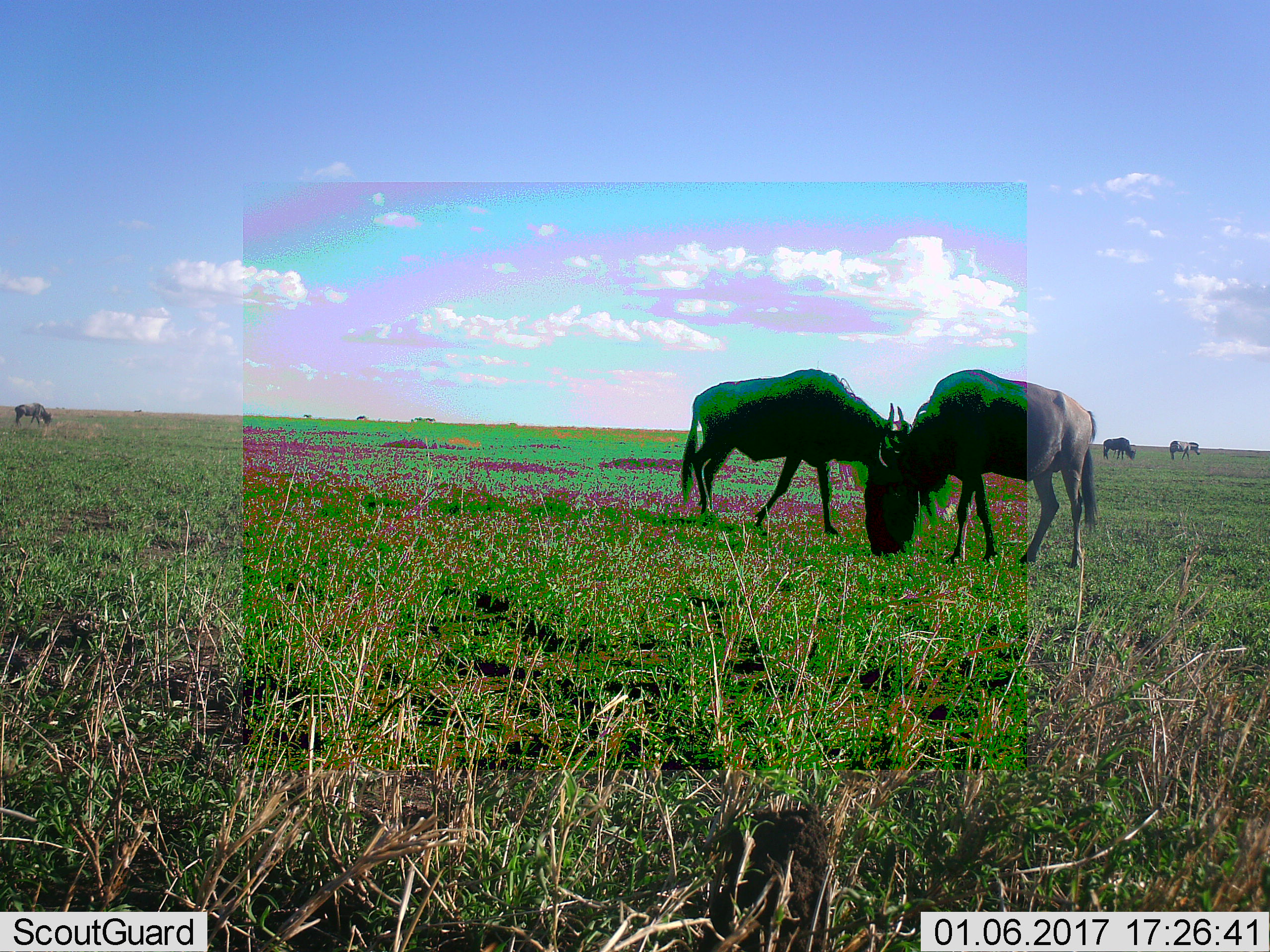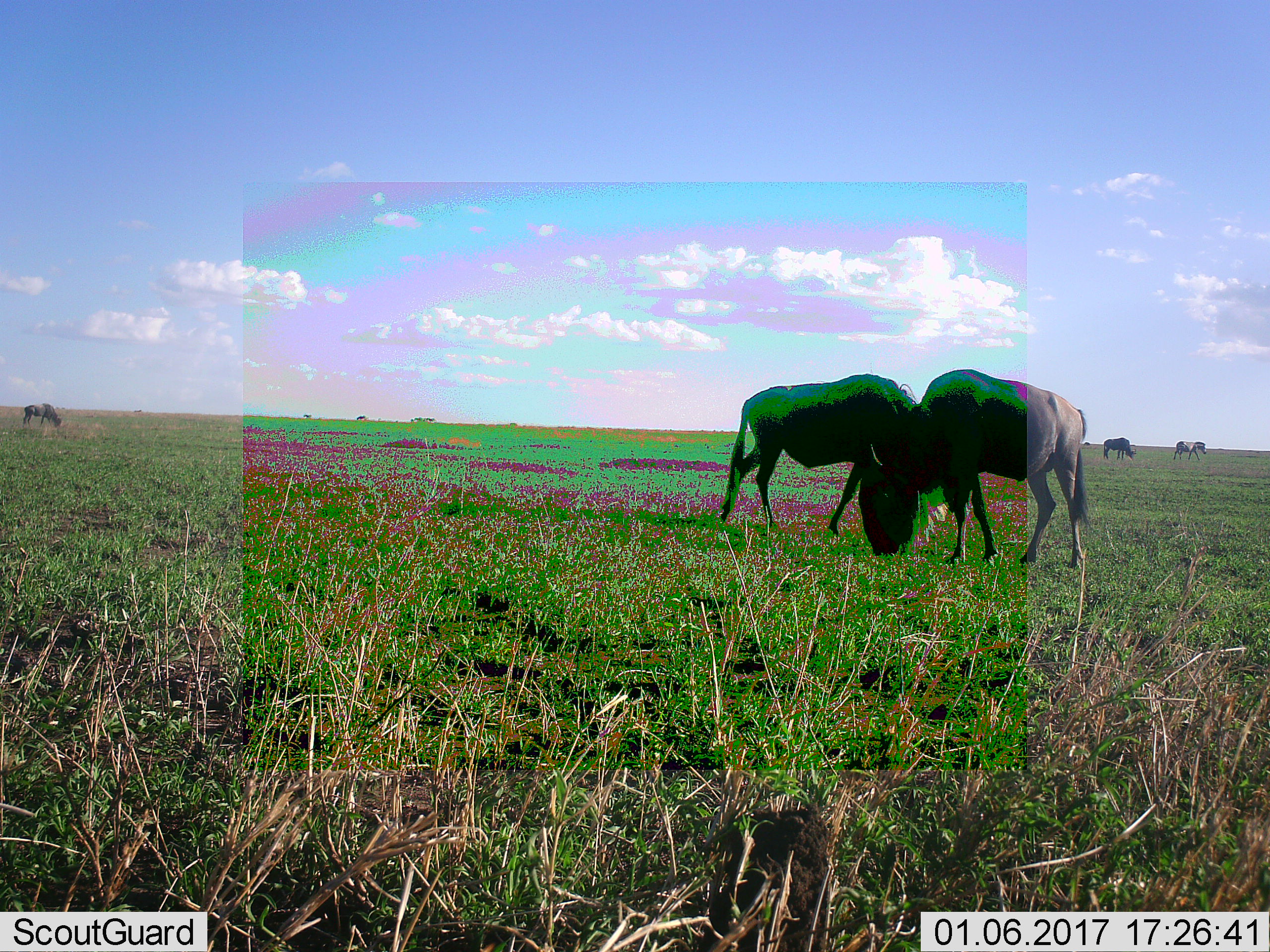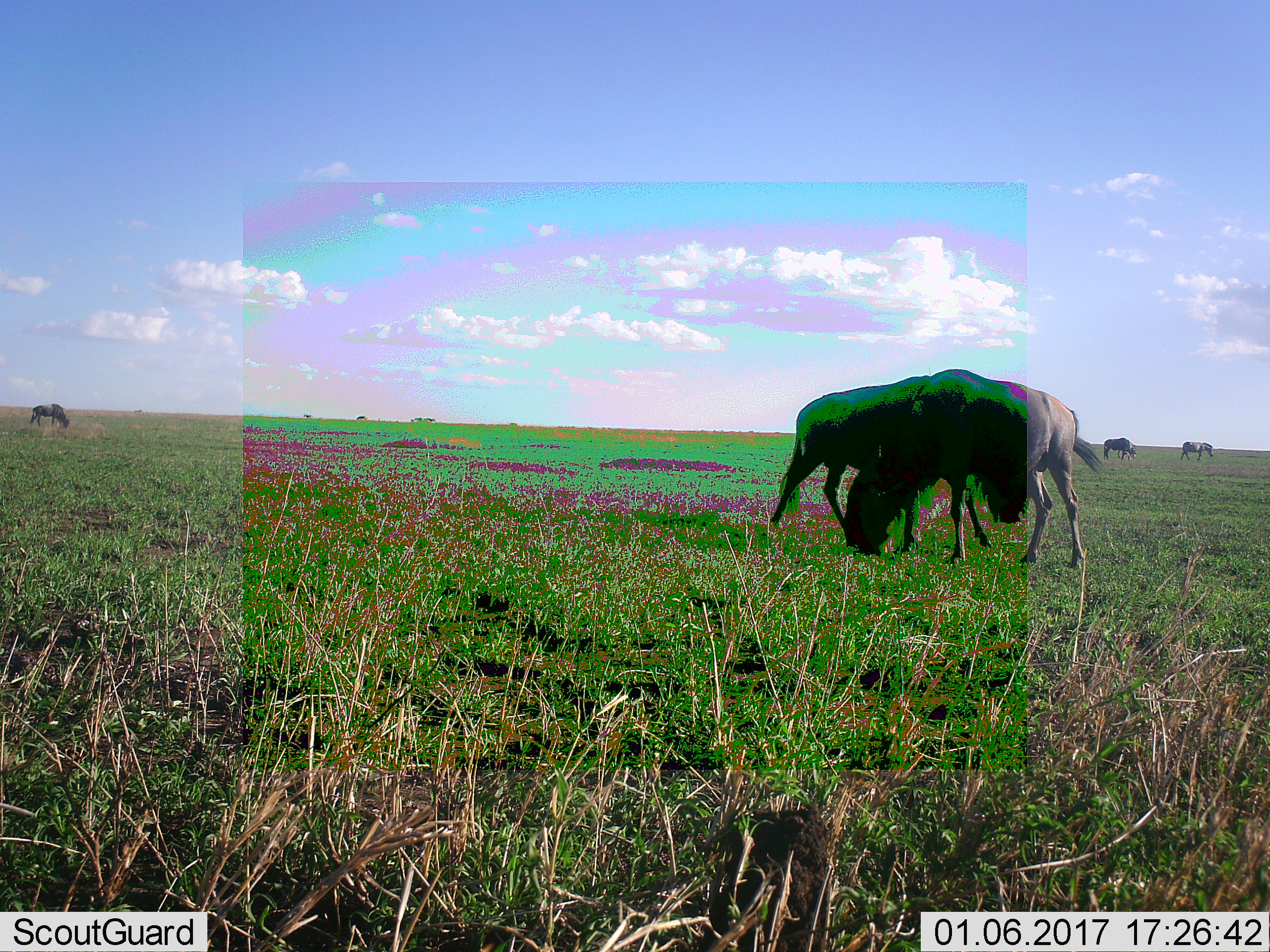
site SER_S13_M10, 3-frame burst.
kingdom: Animalia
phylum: Chordata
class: Mammalia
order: Artiodactyla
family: Bovidae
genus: Connochaetes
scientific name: Connochaetes taurinus taurinus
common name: blue wildebeest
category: wildebeestblue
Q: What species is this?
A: Wildebeestblue (blue wildebeest) (Connochaetes taurinus taurinus).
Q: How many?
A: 4.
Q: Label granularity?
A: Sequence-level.